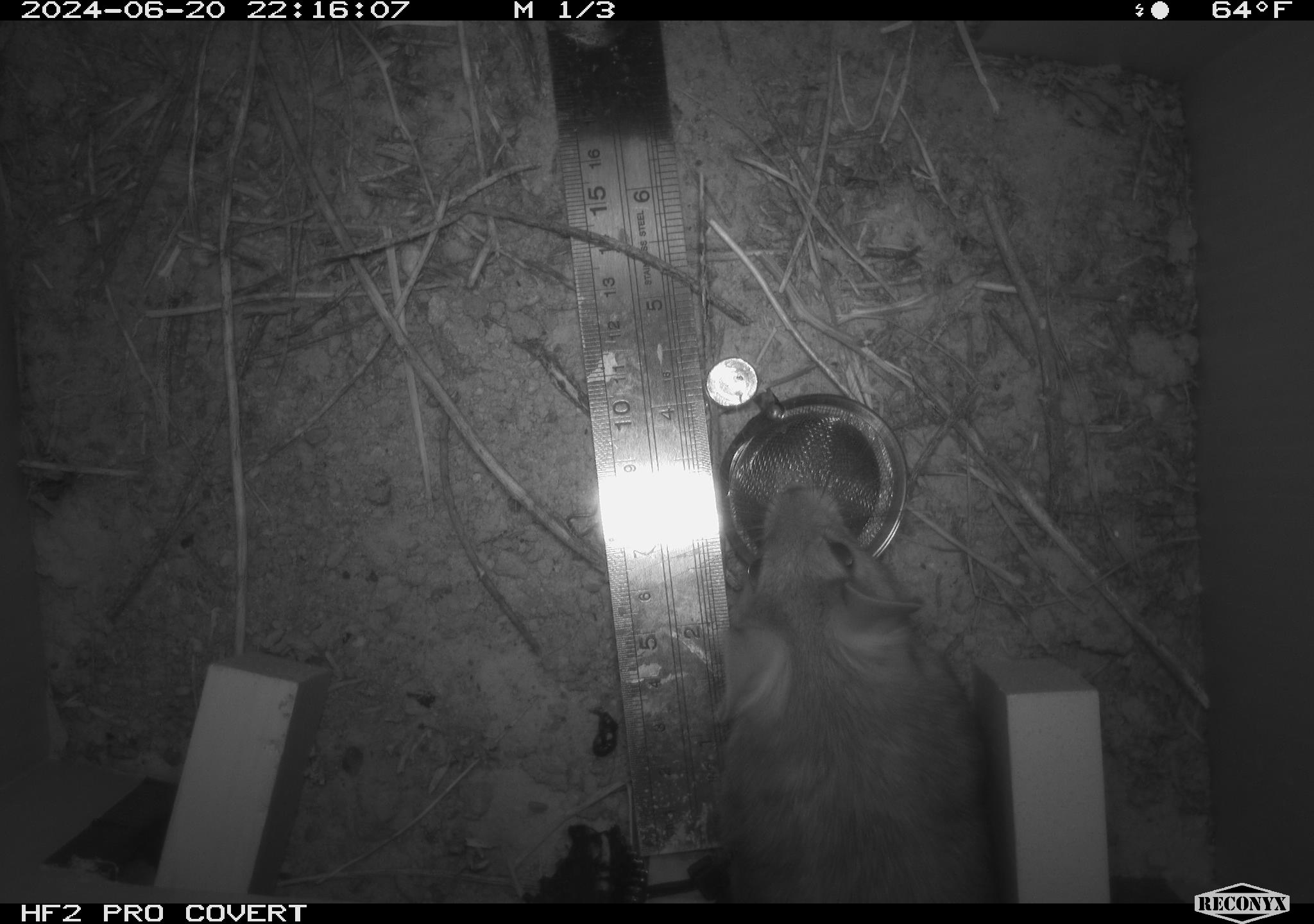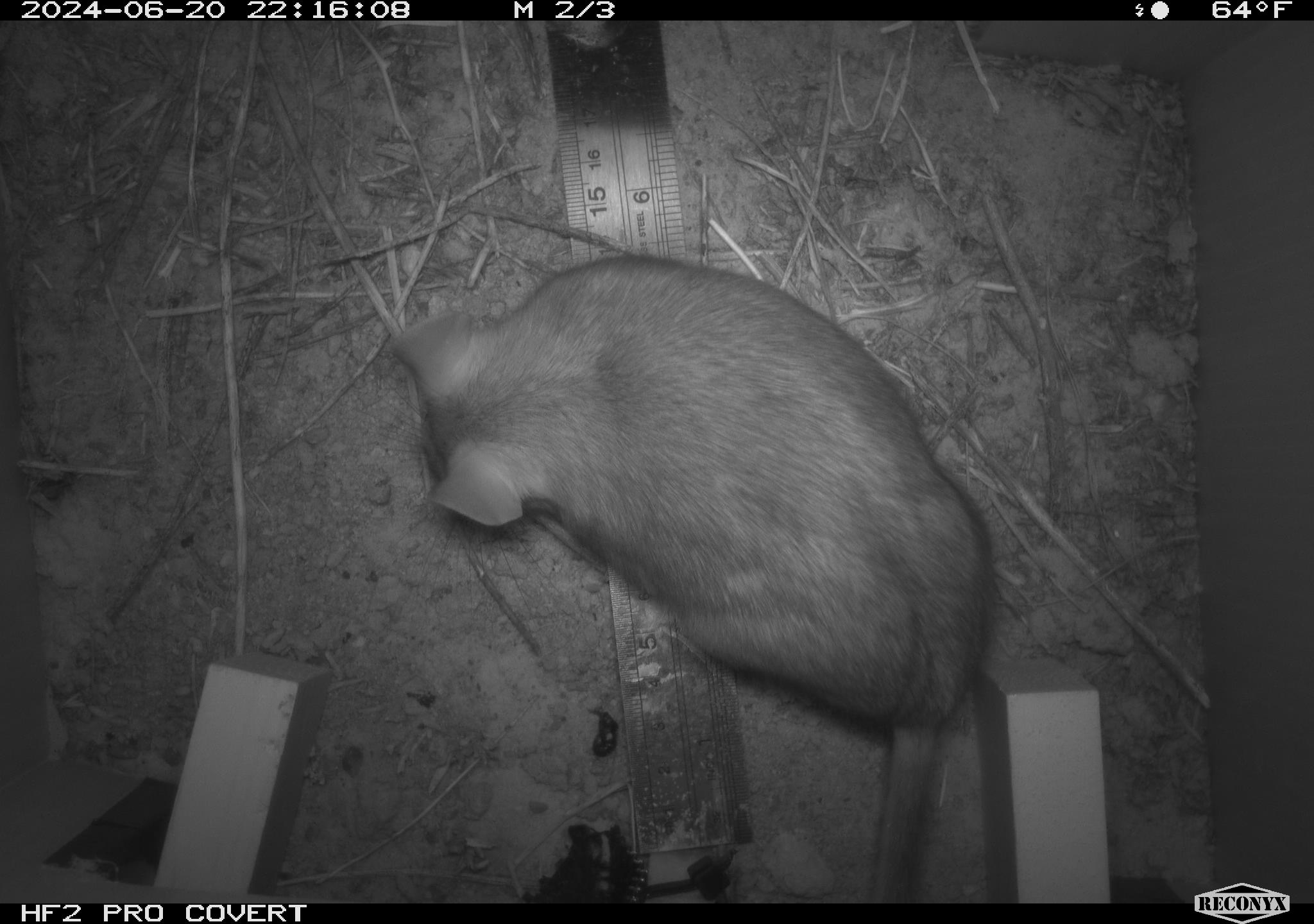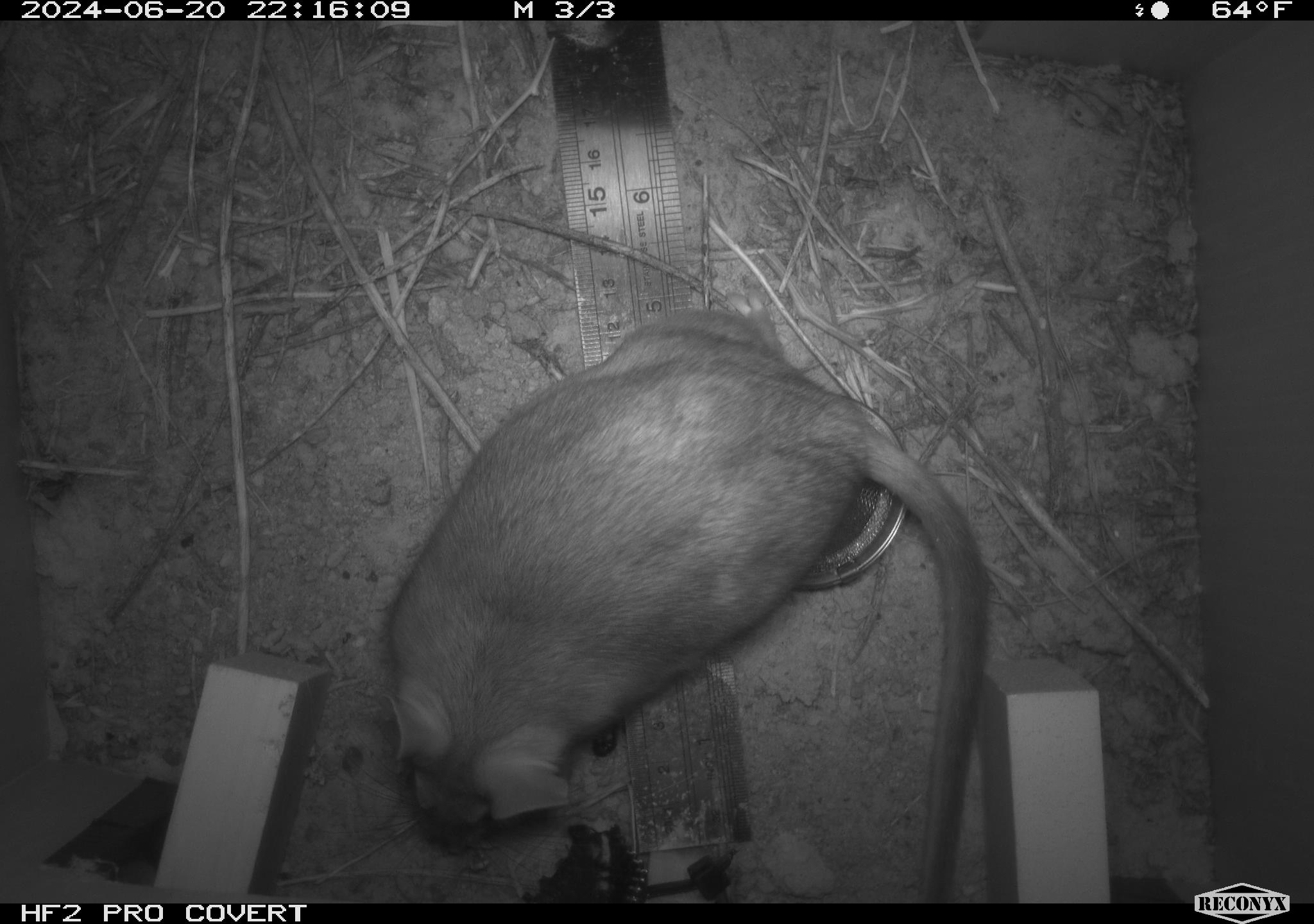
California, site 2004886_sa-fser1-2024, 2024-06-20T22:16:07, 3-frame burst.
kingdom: Animalia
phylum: Chordata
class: Mammalia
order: Rodentia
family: Sciuridae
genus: Neotamias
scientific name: Neotamias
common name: western chipmunks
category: neotamias species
Neotamias species (western chipmunks) (Neotamias).